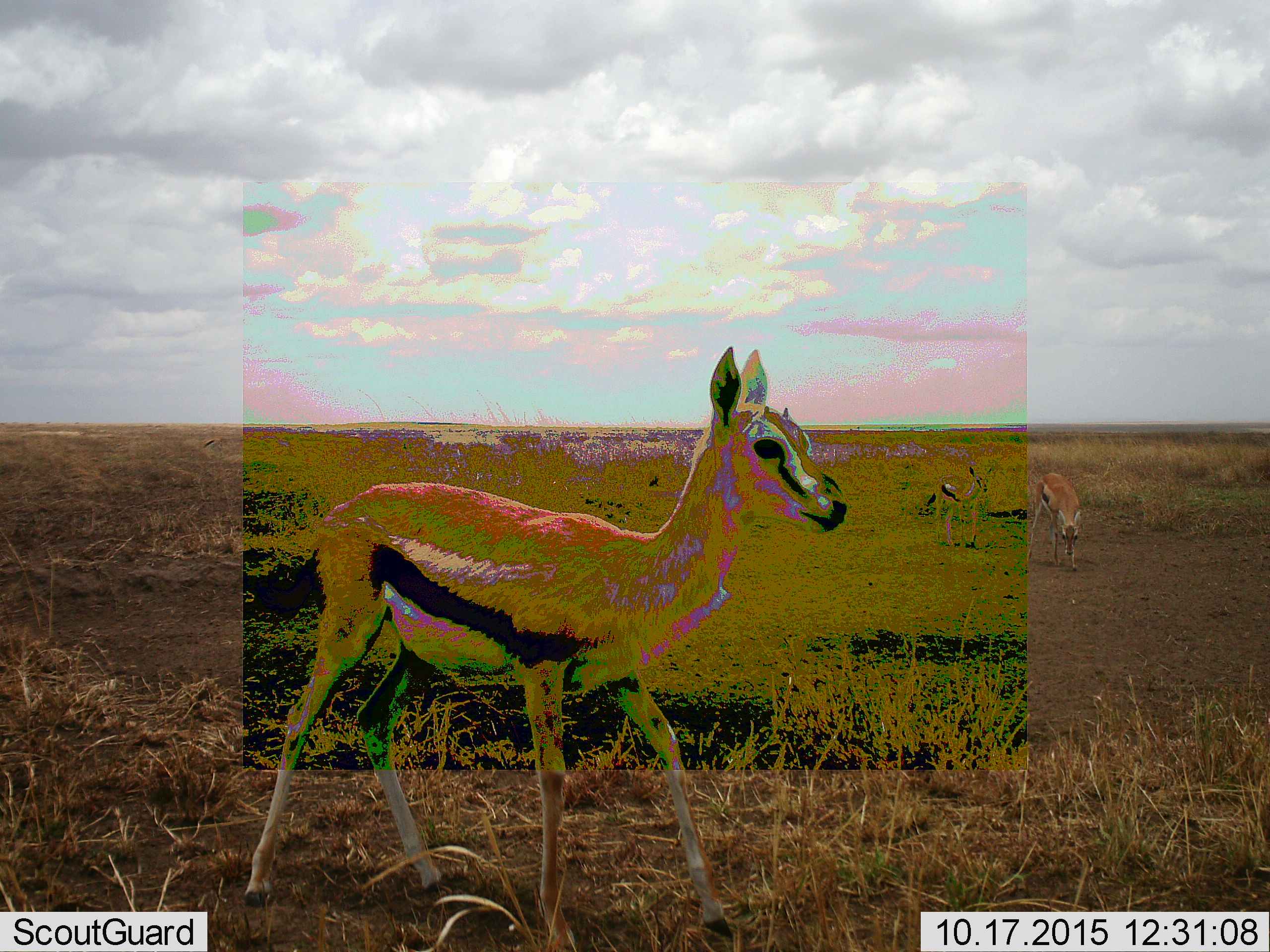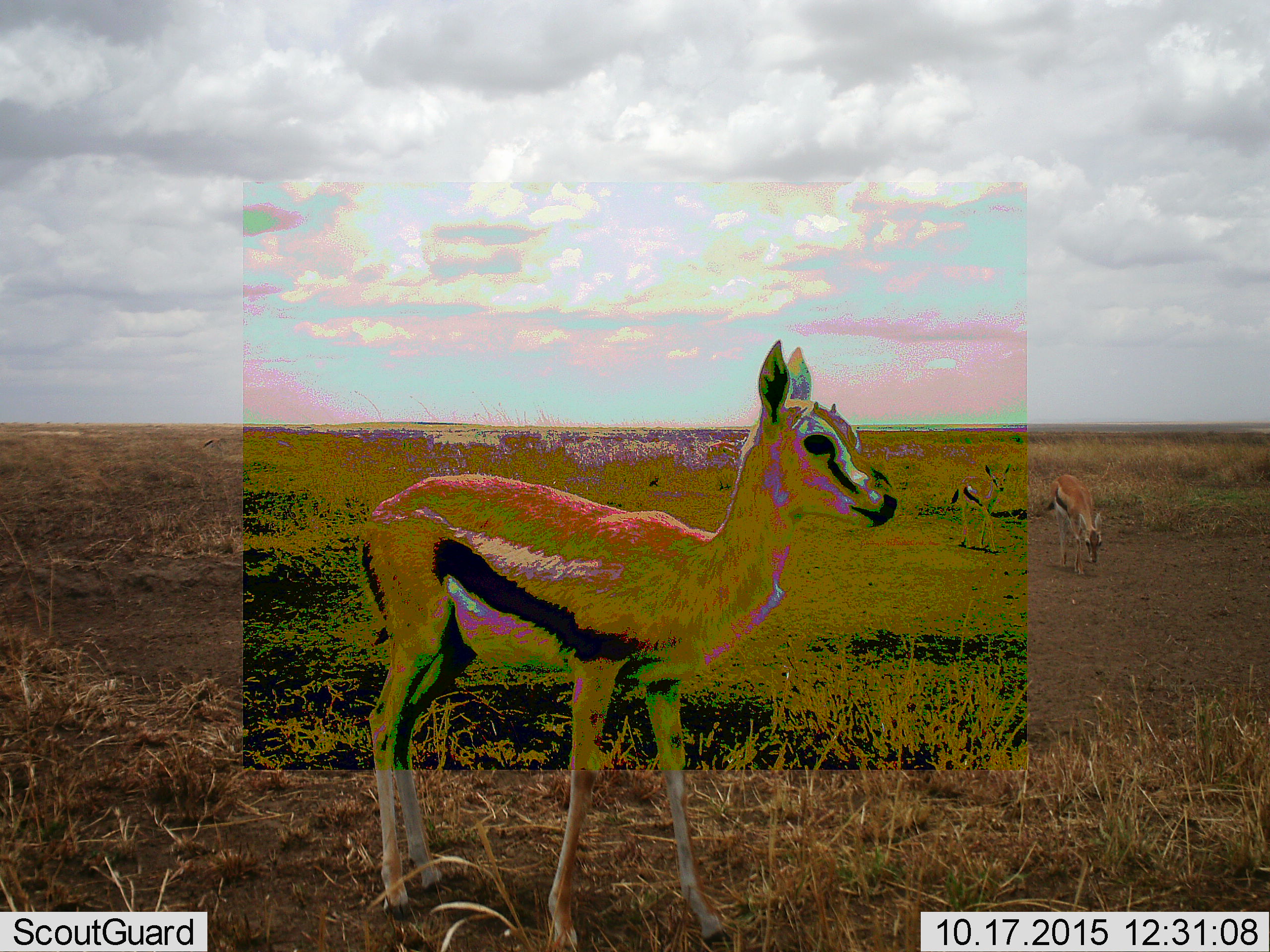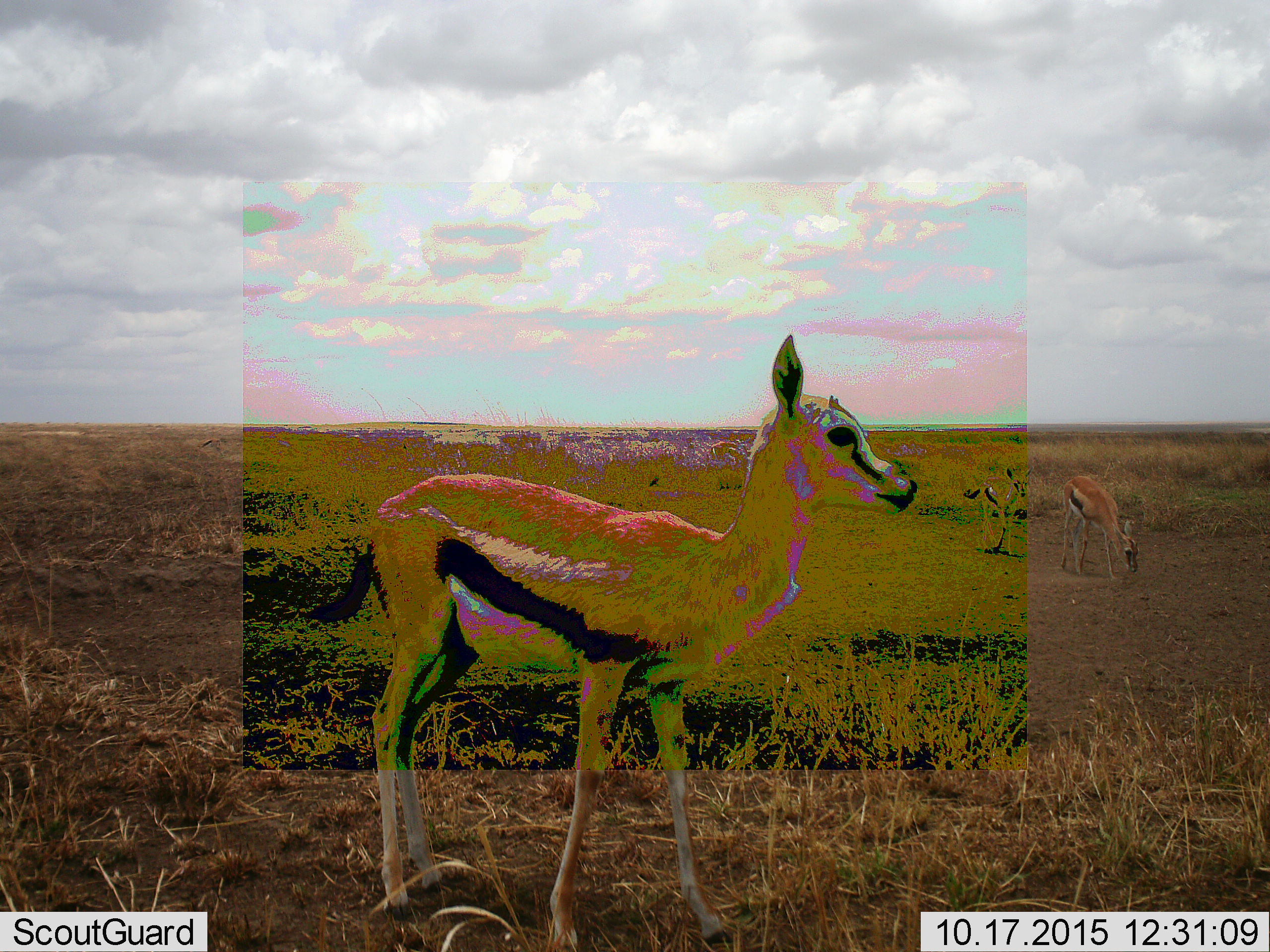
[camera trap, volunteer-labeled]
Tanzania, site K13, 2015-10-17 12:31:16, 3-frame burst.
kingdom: Animalia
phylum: Chordata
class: Mammalia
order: Artiodactyla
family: Bovidae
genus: Eudorcas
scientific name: Eudorcas thomsonii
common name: thomson's gazelle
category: gazellethomsons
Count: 3.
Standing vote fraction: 89%.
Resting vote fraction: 0%.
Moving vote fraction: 56%.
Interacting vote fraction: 0%.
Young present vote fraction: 22%.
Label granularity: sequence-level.